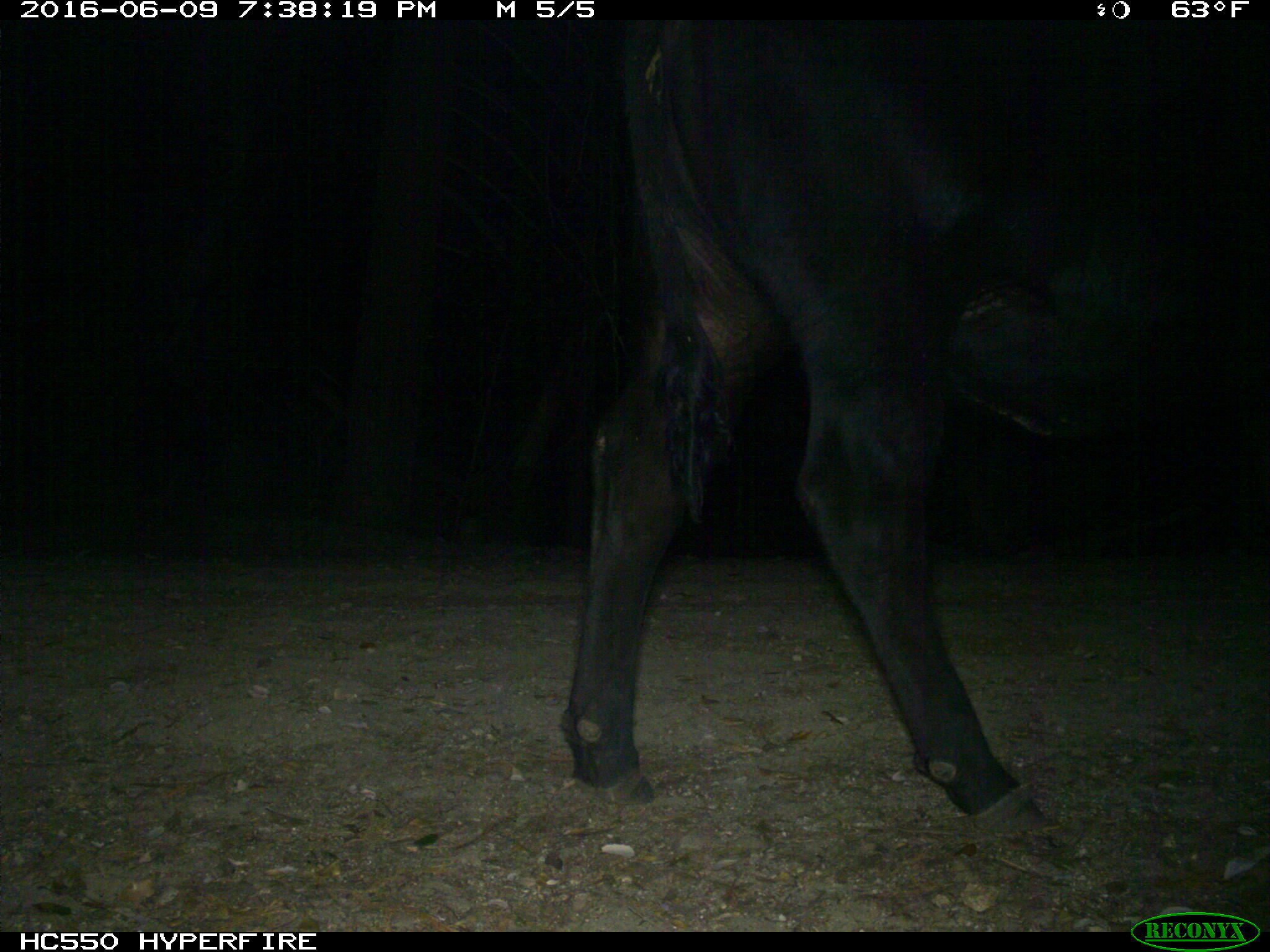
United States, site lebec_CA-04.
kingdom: Animalia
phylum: Chordata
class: Mammalia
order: Artiodactyla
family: Bovidae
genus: Bos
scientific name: Bos taurus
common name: domestic cow